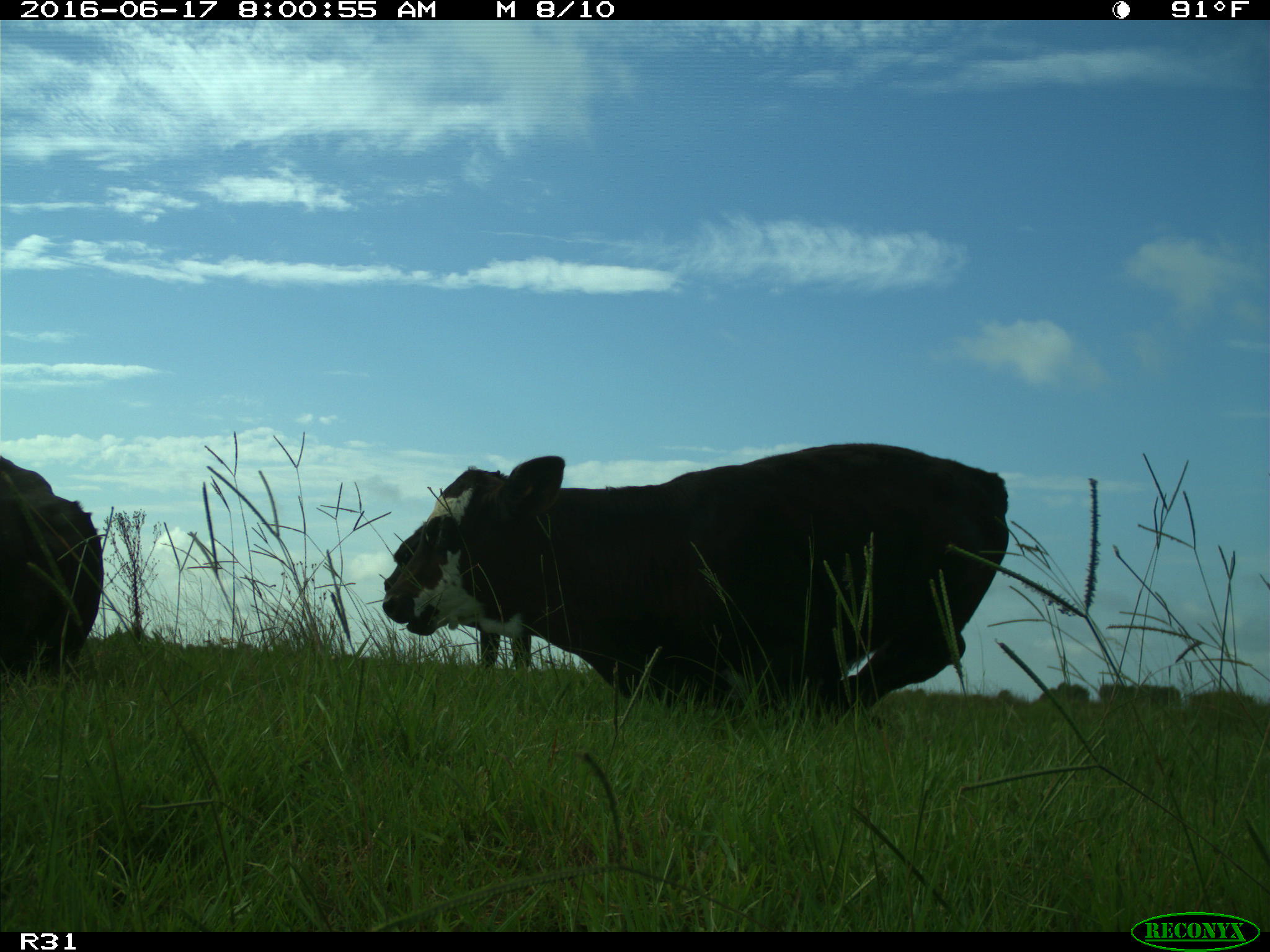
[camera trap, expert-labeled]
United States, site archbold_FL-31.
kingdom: Animalia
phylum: Chordata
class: Mammalia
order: Artiodactyla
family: Bovidae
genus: Bos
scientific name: Bos taurus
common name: domestic cow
Bos taurus (domestic cow).